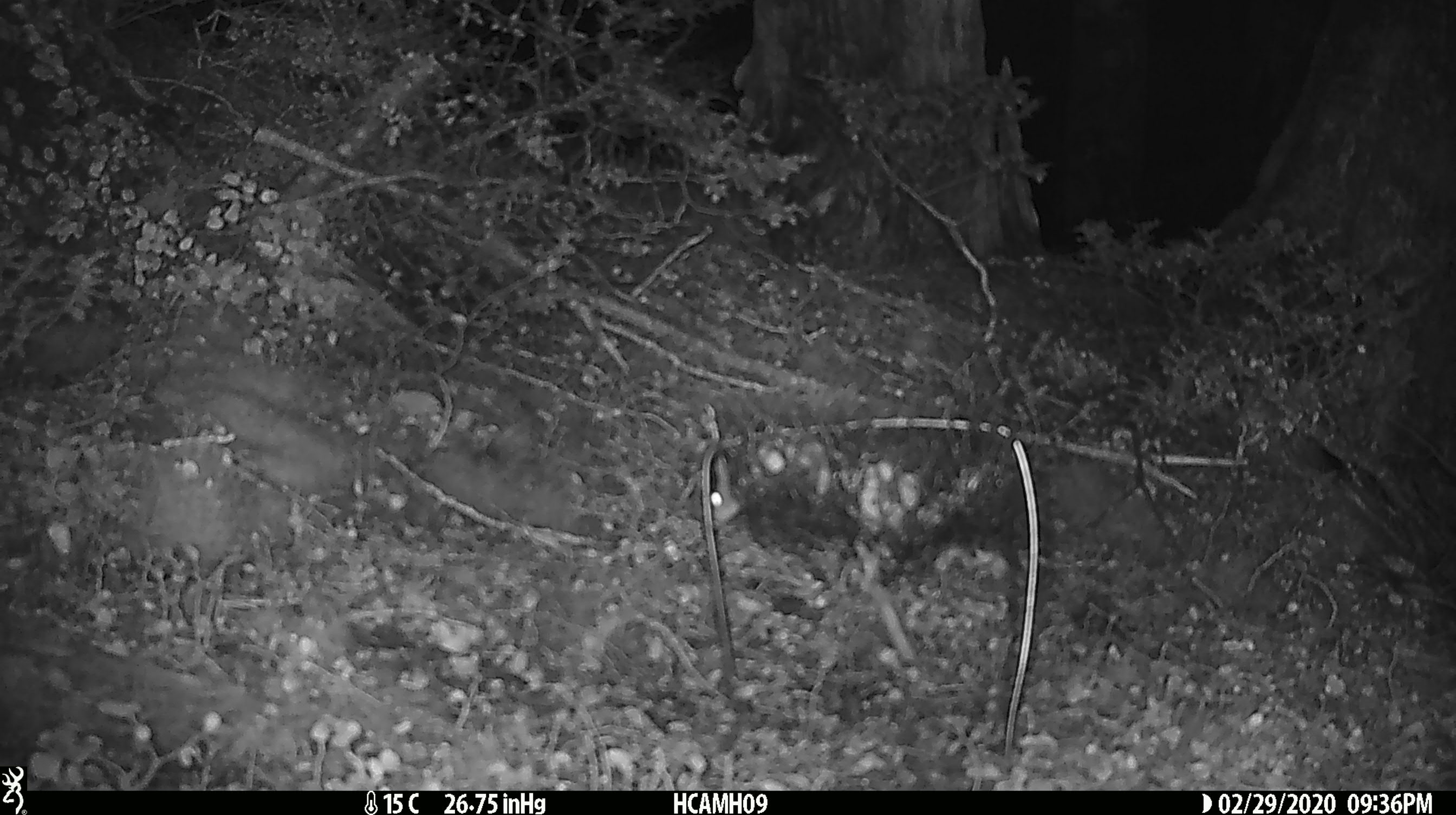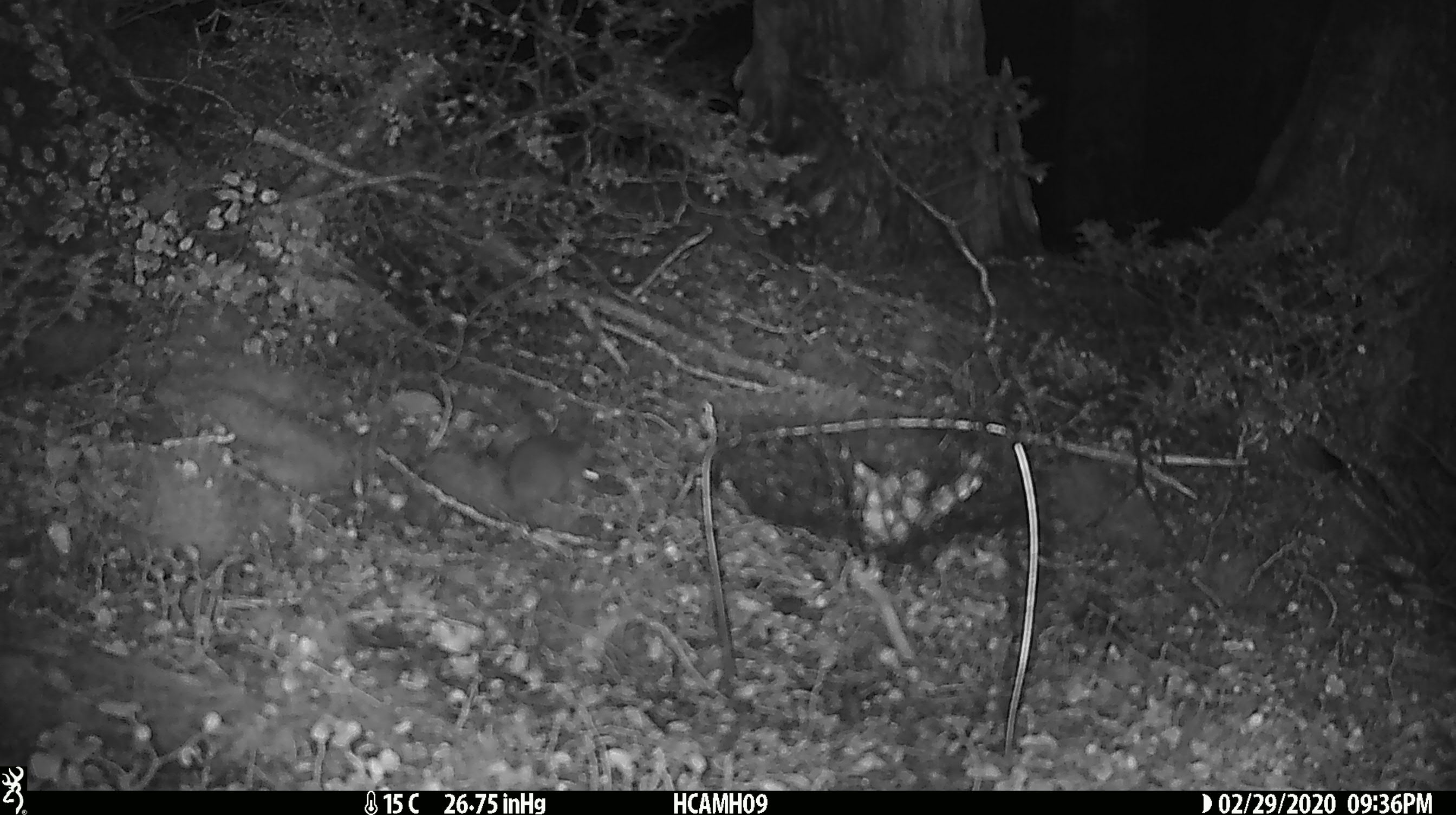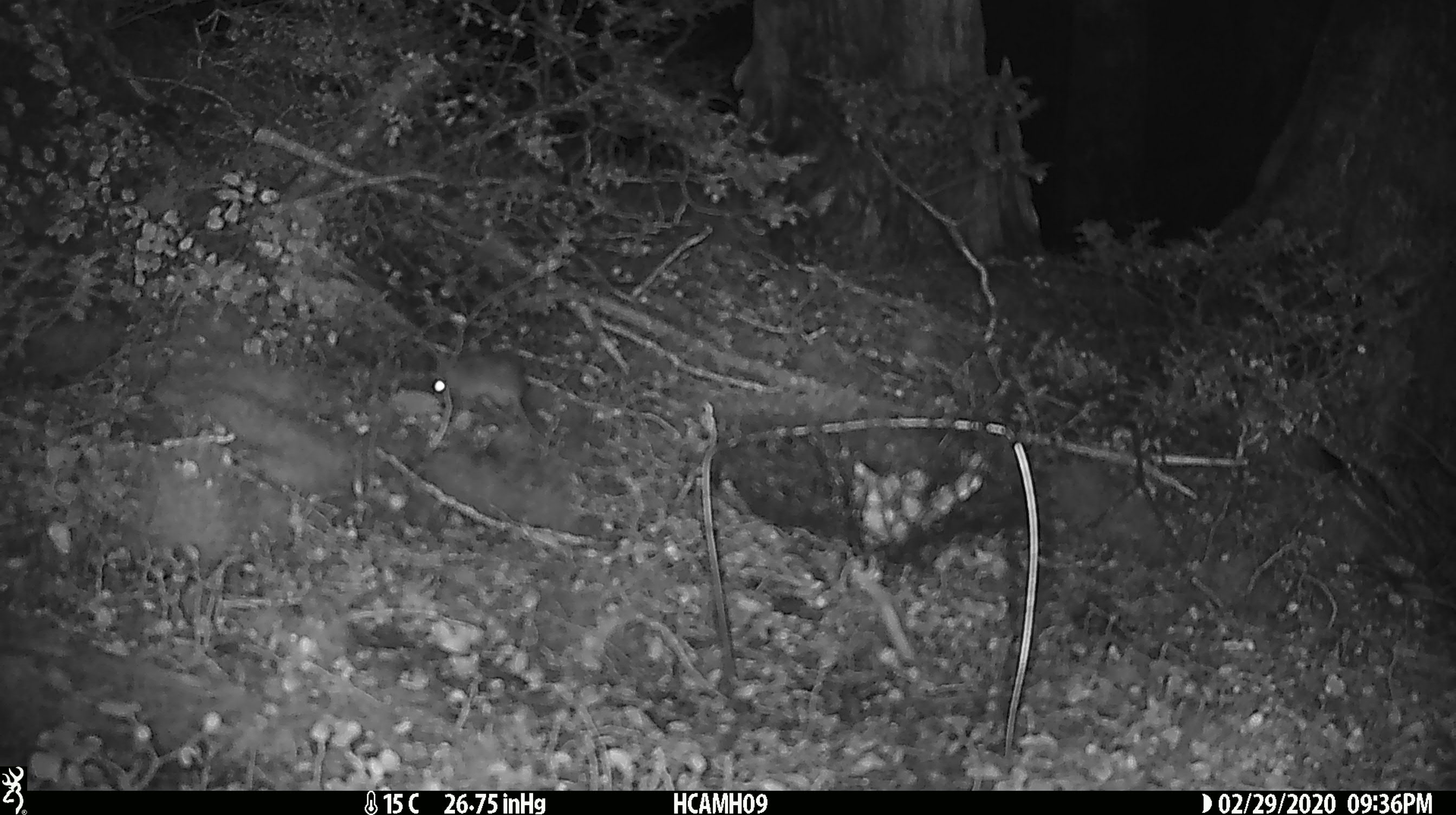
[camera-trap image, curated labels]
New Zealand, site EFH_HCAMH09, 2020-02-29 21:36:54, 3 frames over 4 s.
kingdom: Animalia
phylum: Chordata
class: Mammalia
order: Rodentia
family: Muridae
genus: Mus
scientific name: Mus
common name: mouse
Mouse (Mus).